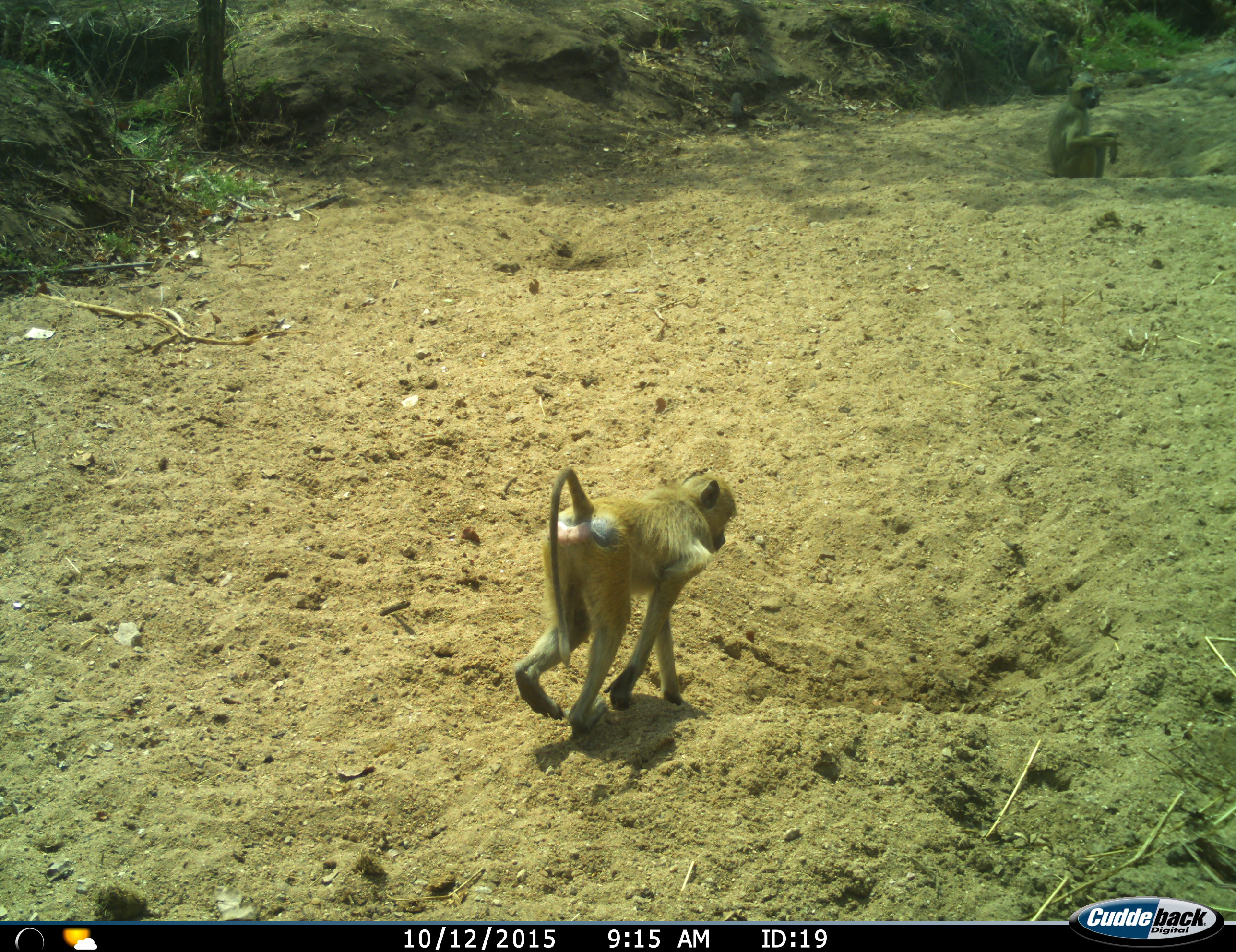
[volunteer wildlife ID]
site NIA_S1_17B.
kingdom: Animalia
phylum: Chordata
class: Mammalia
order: Primates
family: Cercopithecidae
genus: Papio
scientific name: Papio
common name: baboon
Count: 2.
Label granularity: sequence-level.